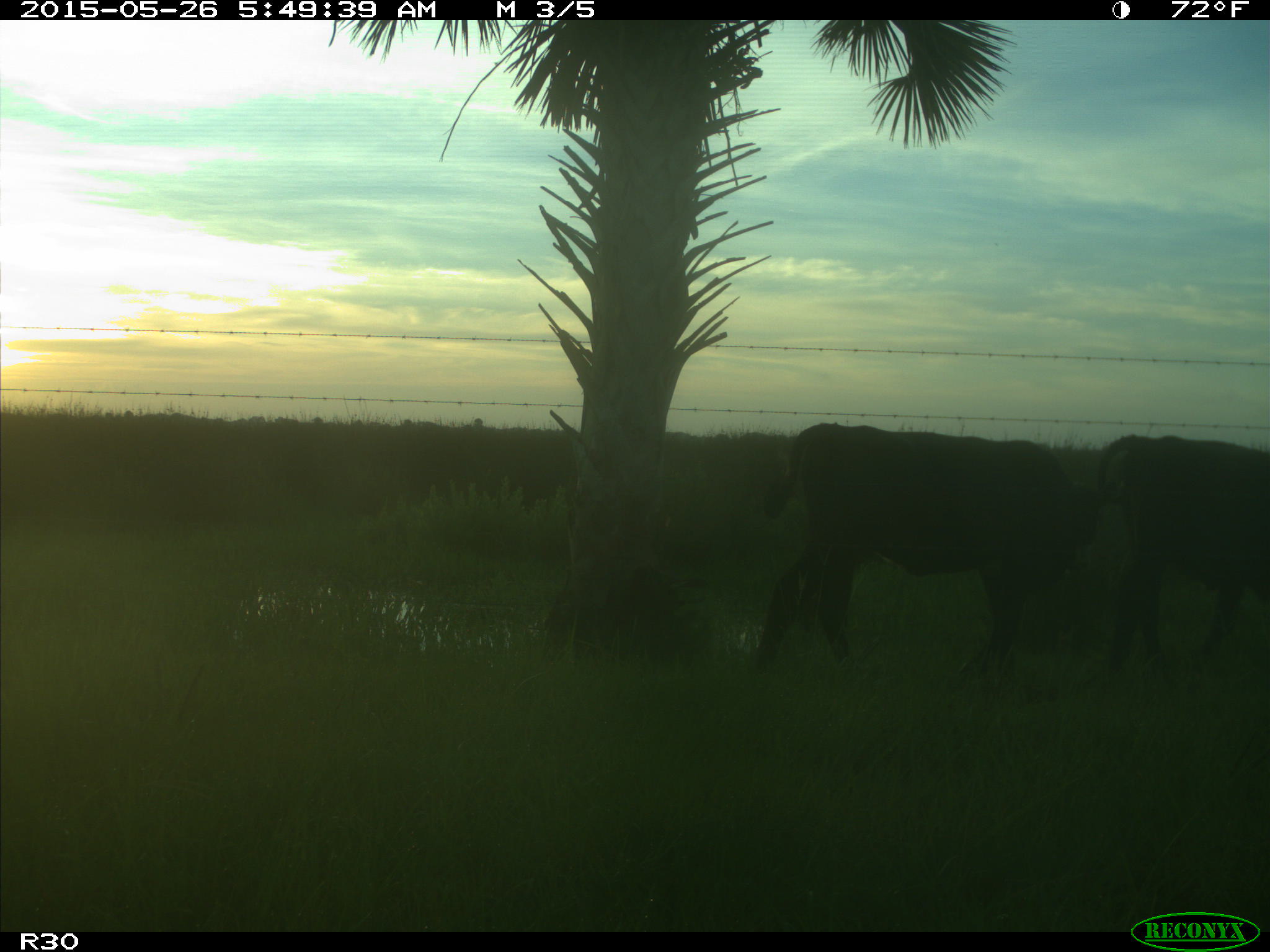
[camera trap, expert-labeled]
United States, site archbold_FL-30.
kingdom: Animalia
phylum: Chordata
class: Mammalia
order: Artiodactyla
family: Bovidae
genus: Bos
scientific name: Bos taurus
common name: domestic cow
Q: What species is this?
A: Bos taurus (domestic cow).